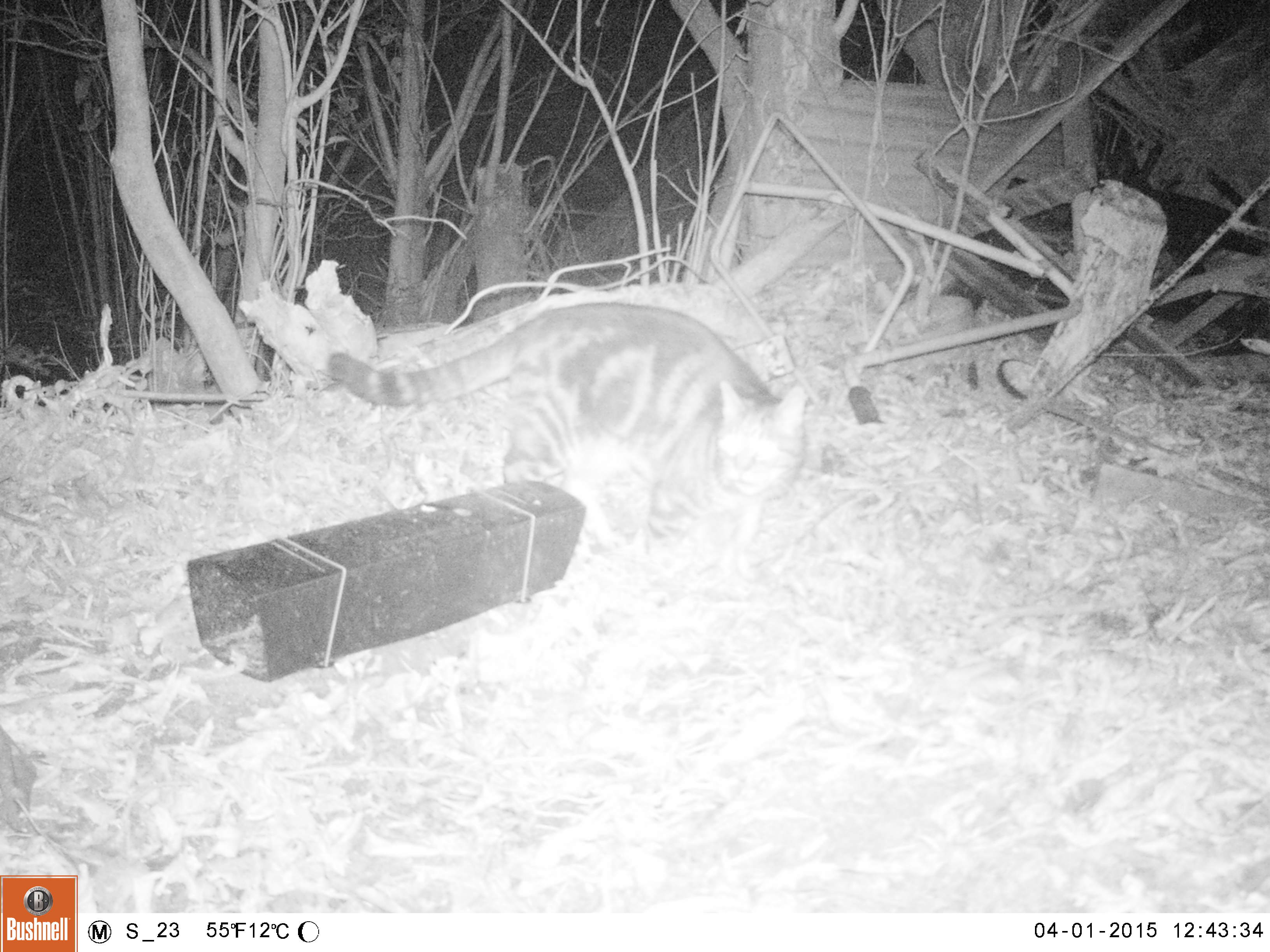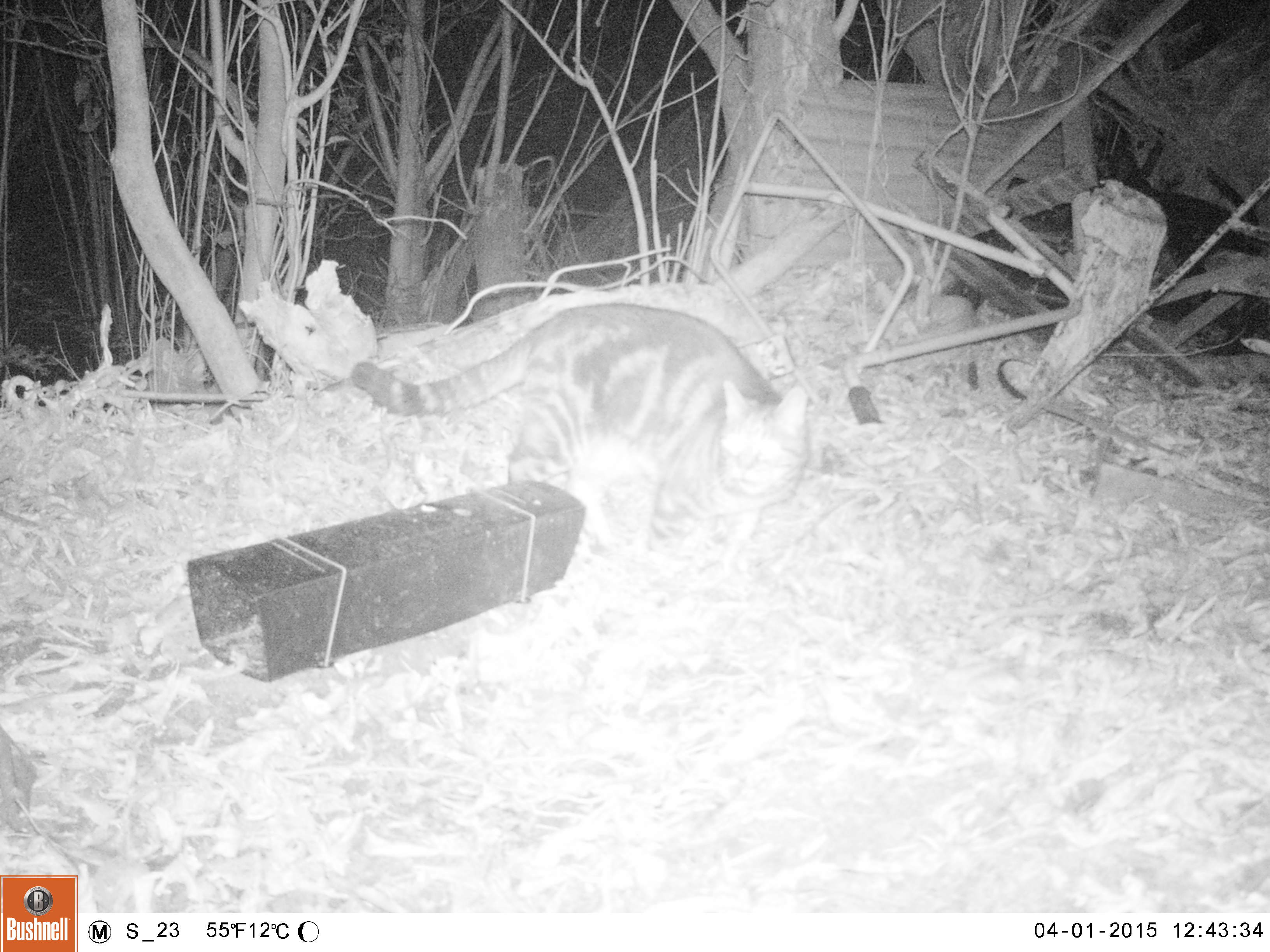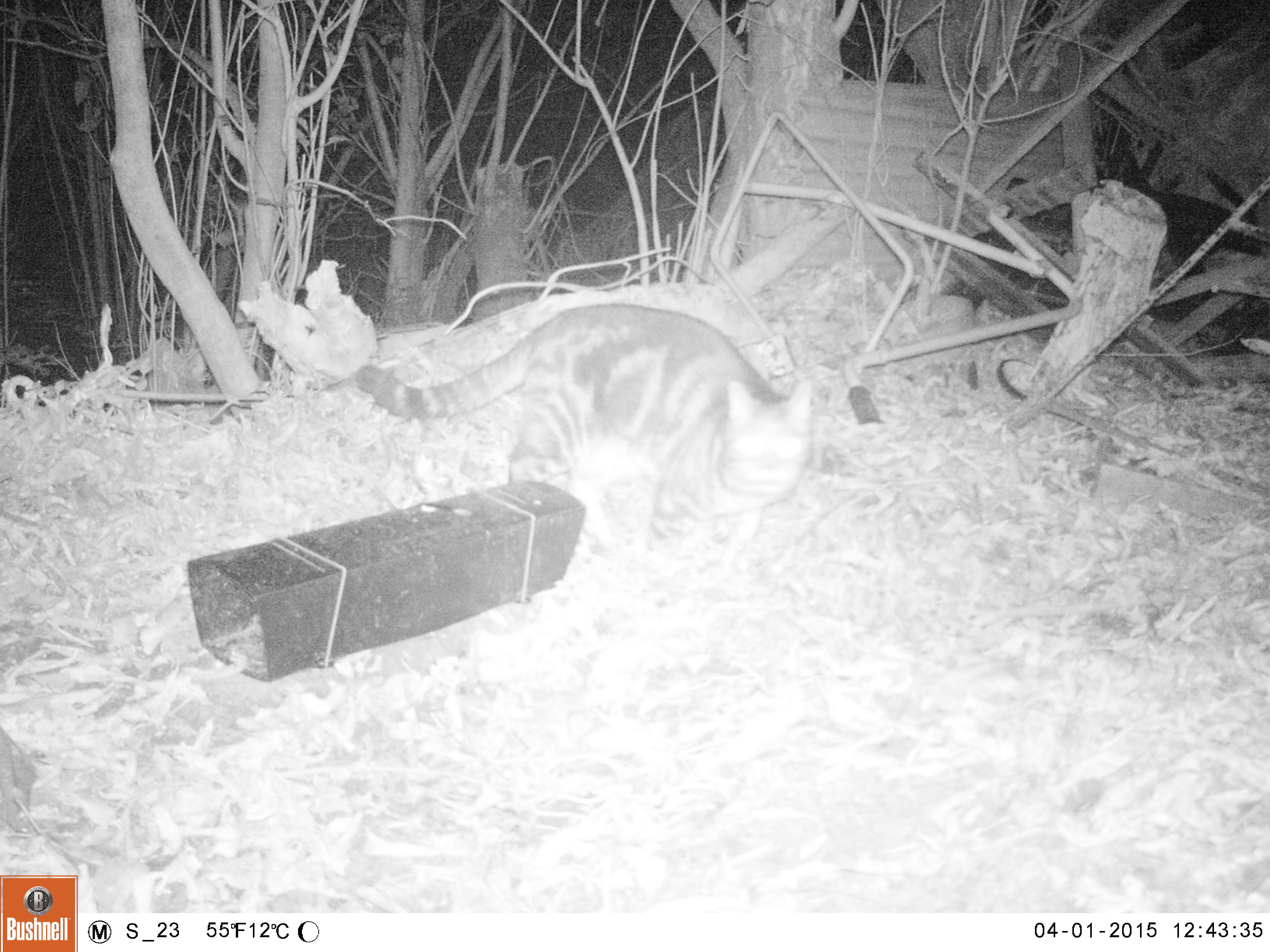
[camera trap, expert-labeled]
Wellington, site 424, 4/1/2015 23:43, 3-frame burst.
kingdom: Animalia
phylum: Chordata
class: Mammalia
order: Carnivora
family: Felidae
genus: Felis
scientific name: Felis catus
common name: cat